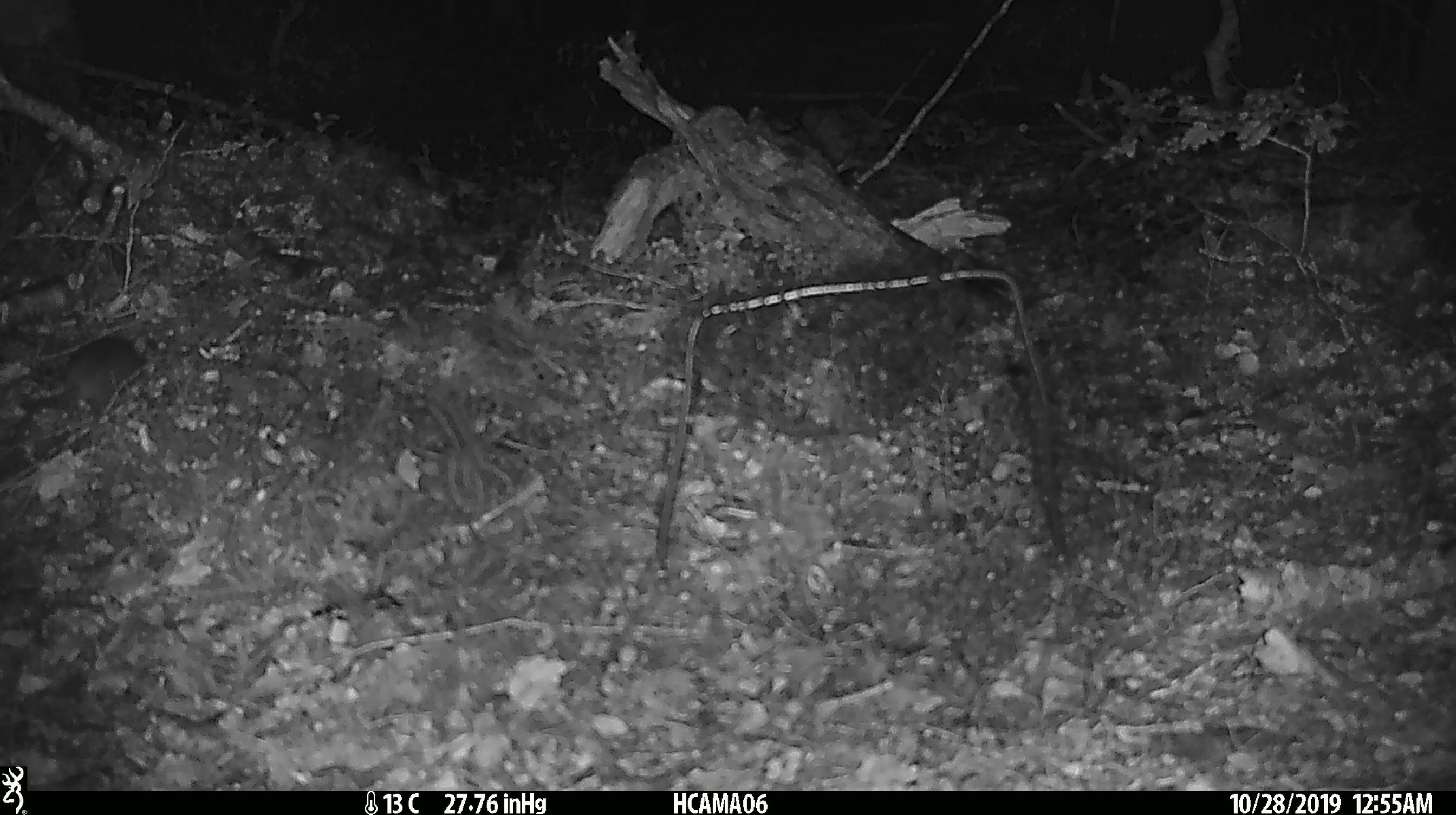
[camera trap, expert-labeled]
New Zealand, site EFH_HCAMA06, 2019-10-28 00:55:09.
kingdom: Animalia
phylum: Chordata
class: Mammalia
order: Rodentia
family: Muridae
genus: Mus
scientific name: Mus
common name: mouse